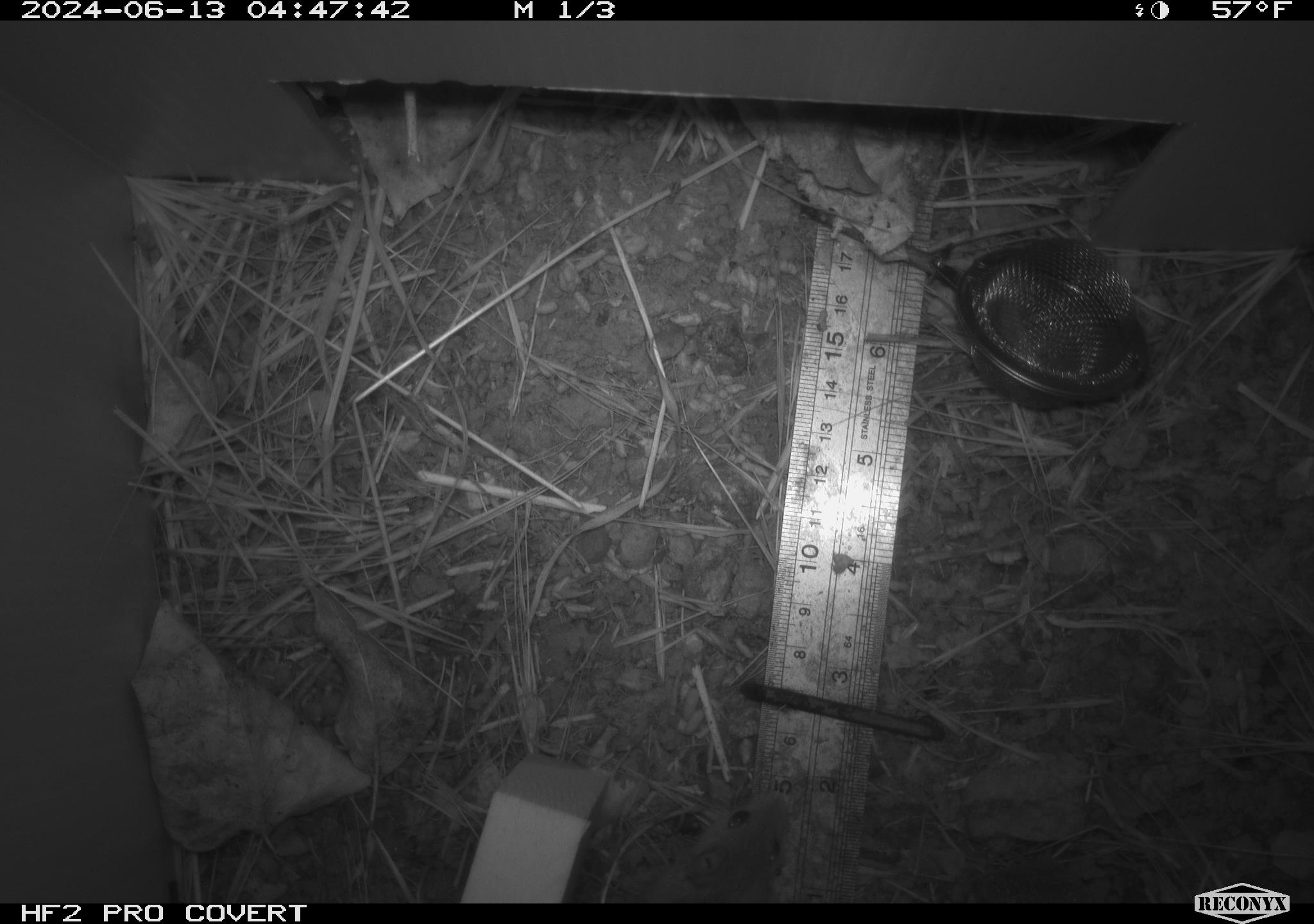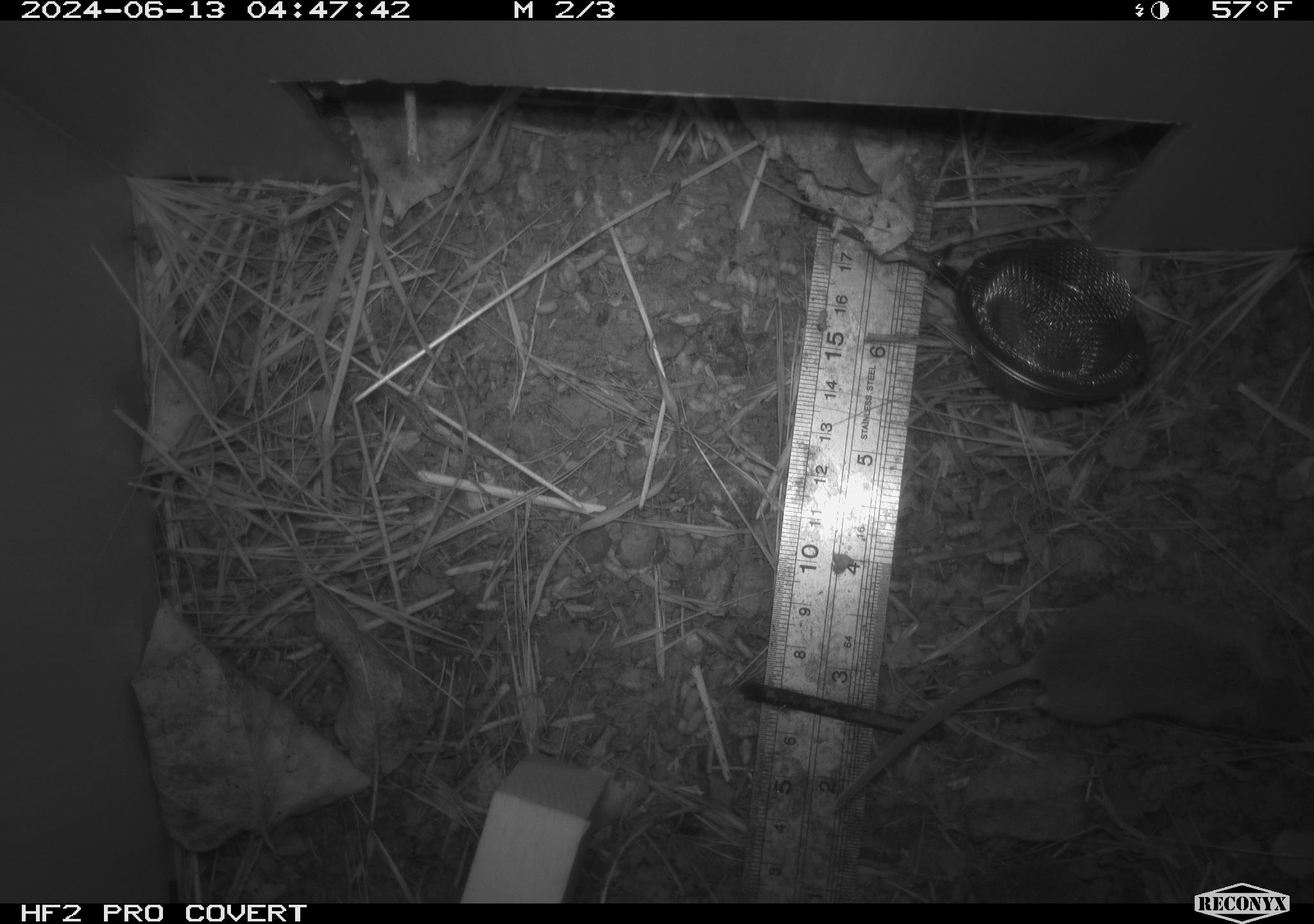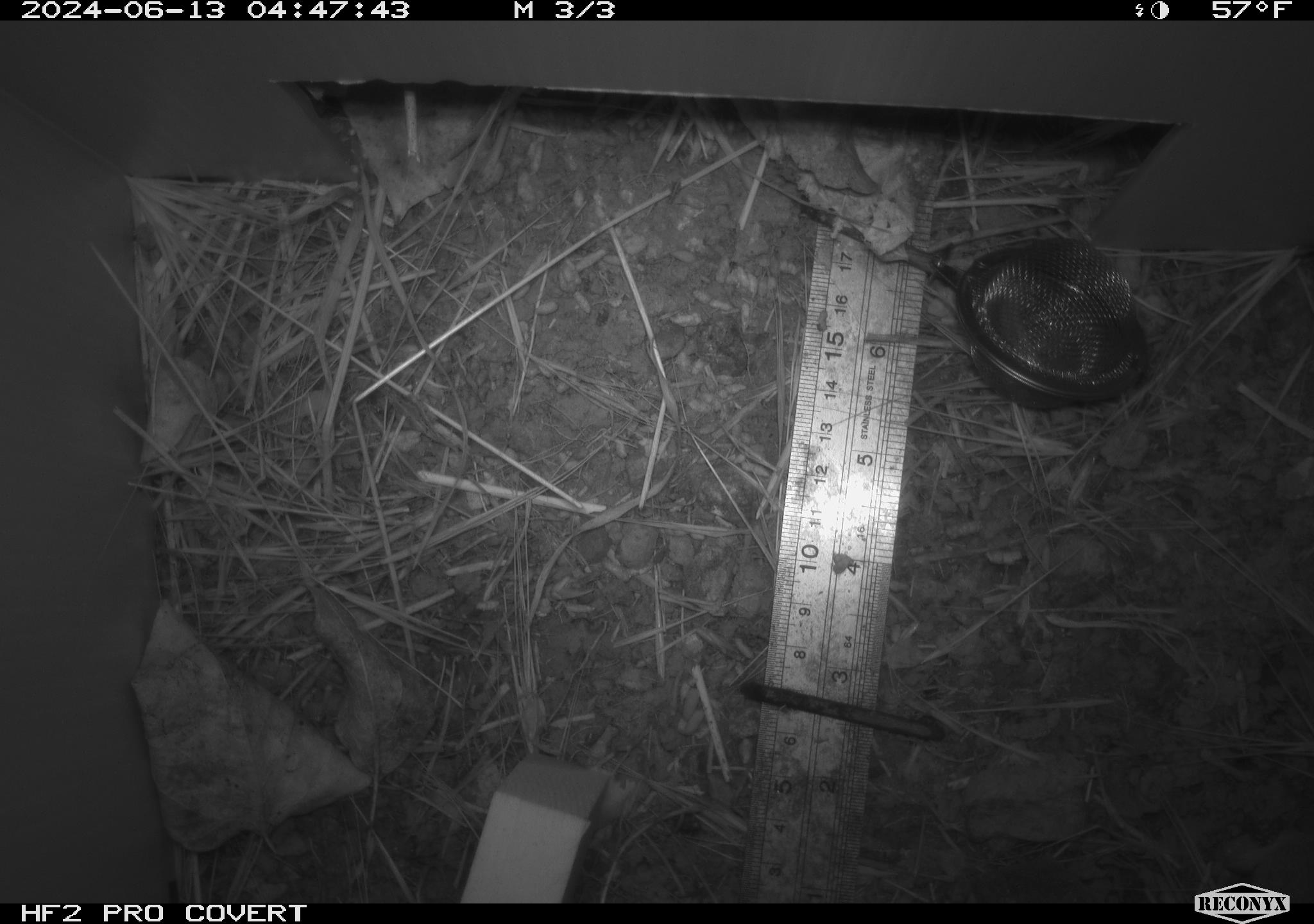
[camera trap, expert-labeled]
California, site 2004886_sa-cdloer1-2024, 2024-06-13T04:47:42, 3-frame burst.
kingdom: Animalia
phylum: Chordata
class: Mammalia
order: Rodentia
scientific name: Rodentia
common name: mouse species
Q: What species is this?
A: Mouse species (Rodentia).